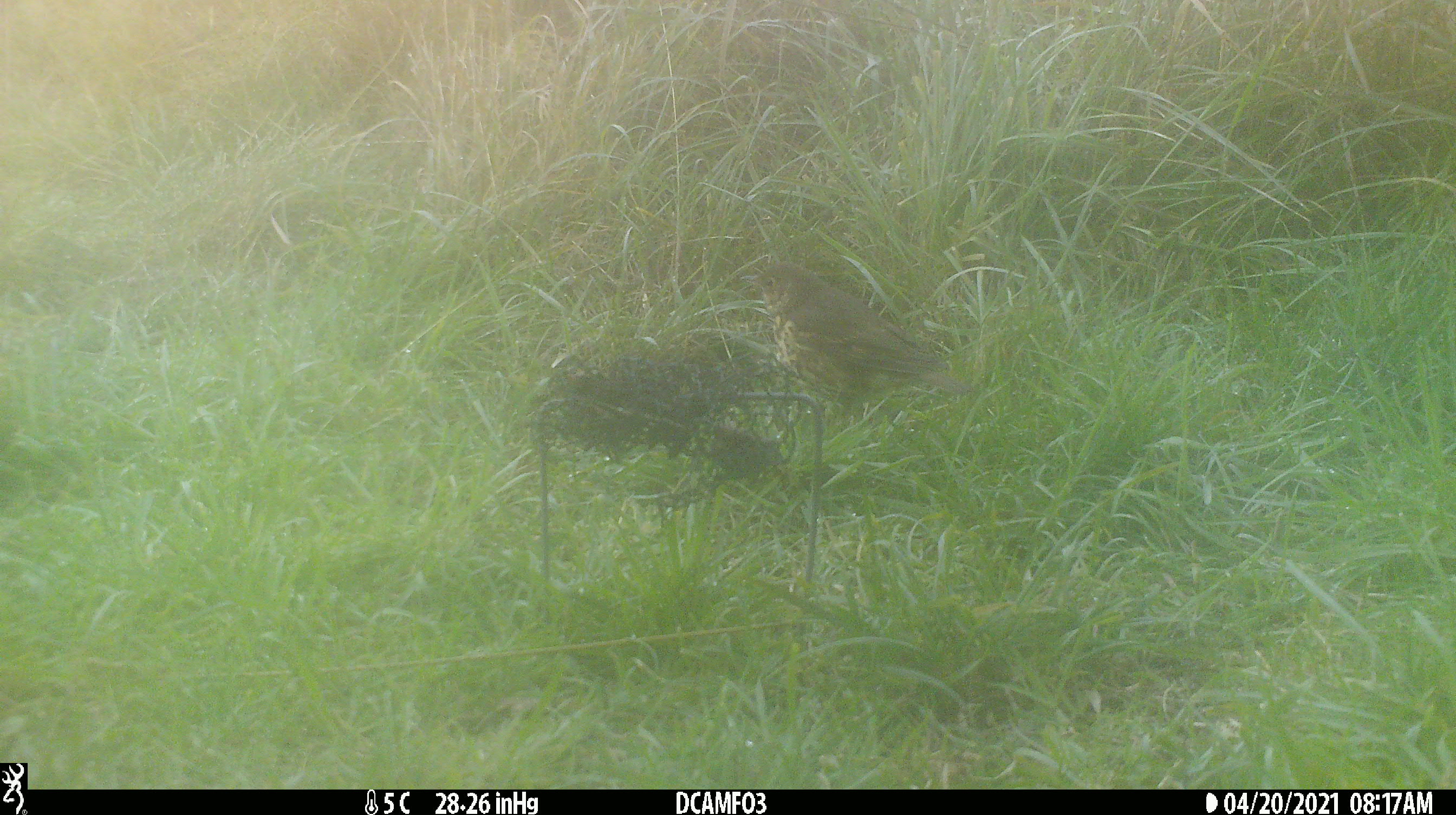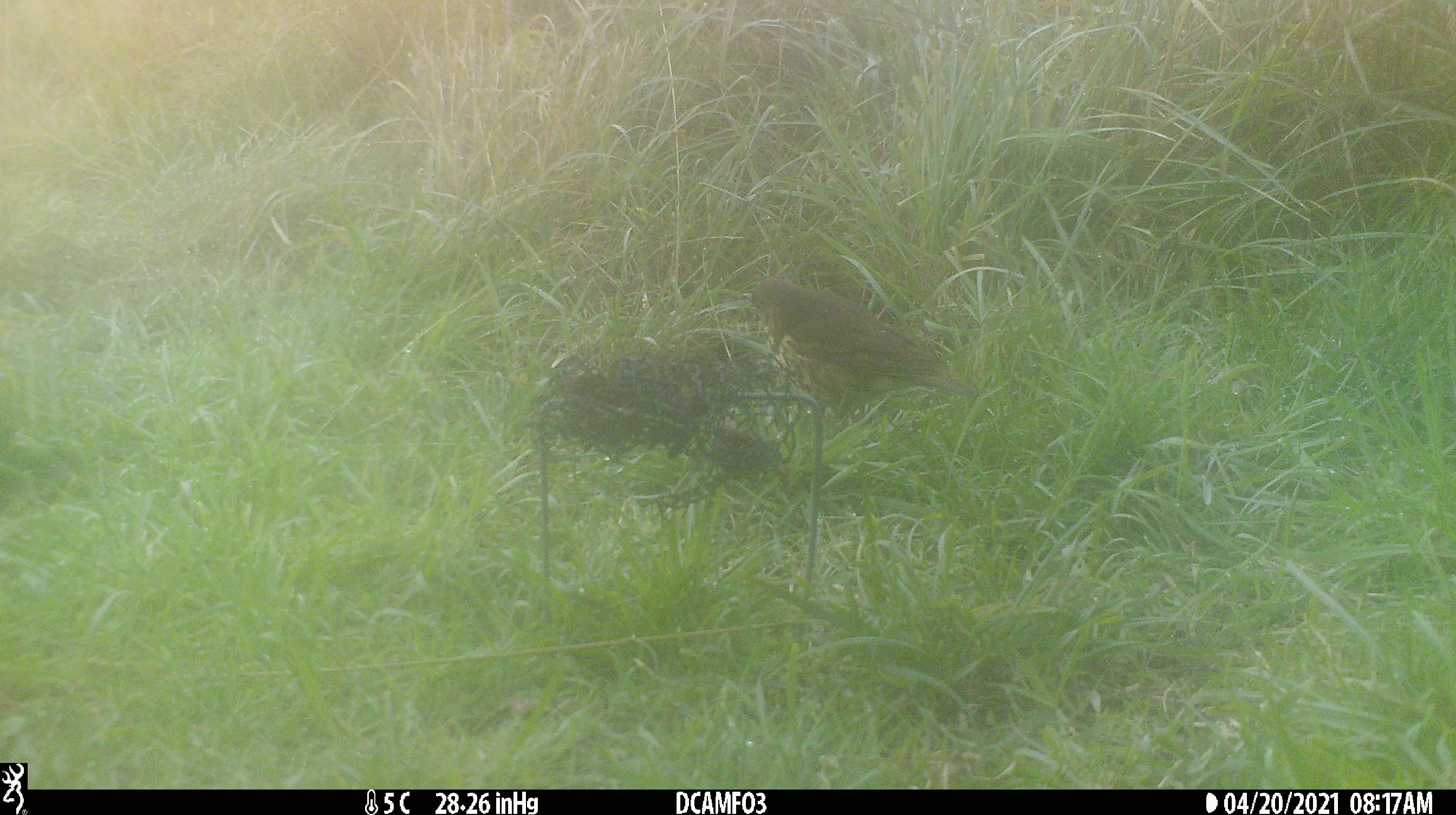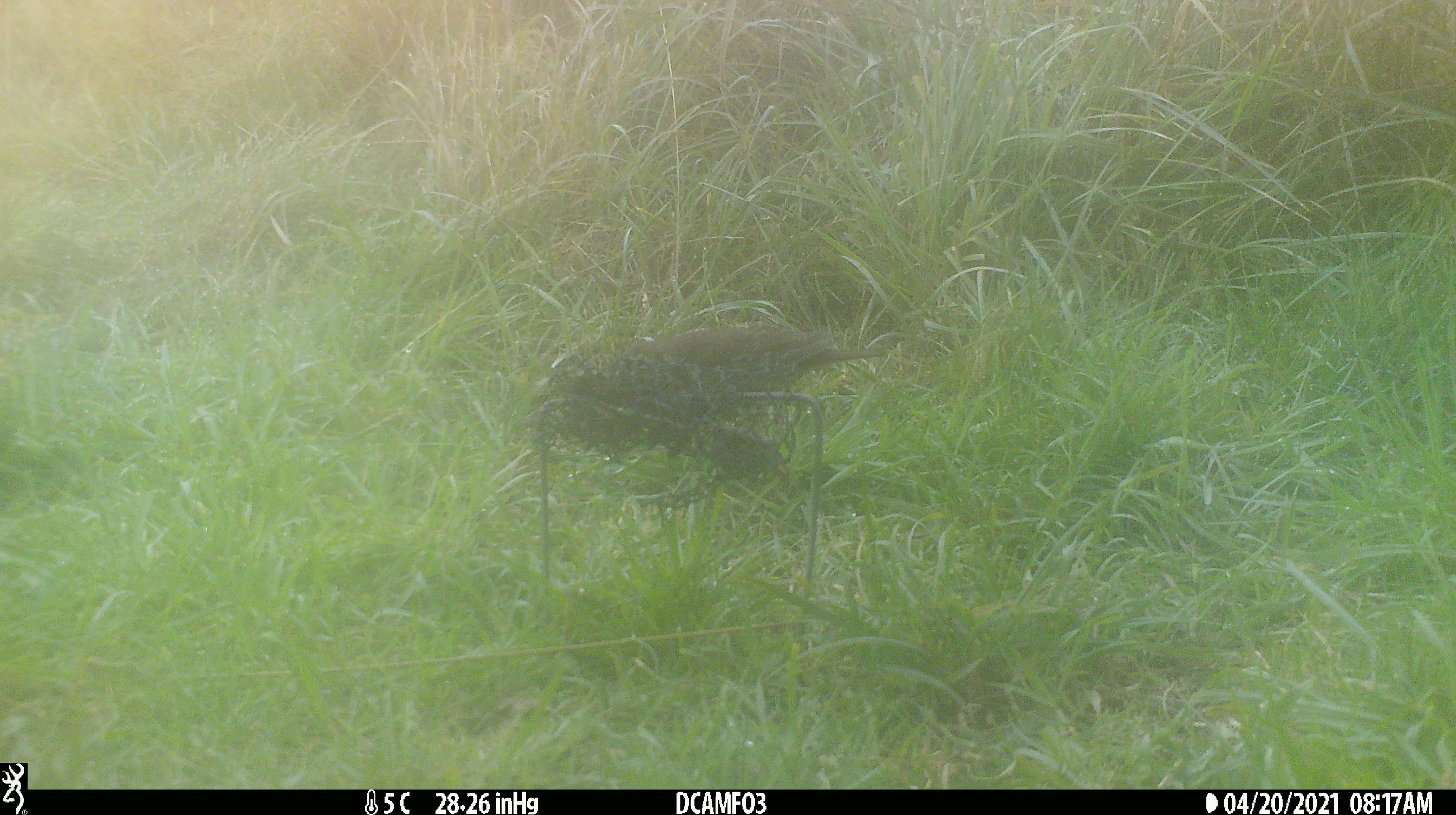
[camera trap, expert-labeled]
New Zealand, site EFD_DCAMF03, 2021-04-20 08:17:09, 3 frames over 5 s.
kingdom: Animalia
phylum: Chordata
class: Aves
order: Passeriformes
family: Turdidae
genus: Turdus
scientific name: Turdus philomelos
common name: song thrush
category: thrush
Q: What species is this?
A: Thrush (song thrush) (Turdus philomelos).